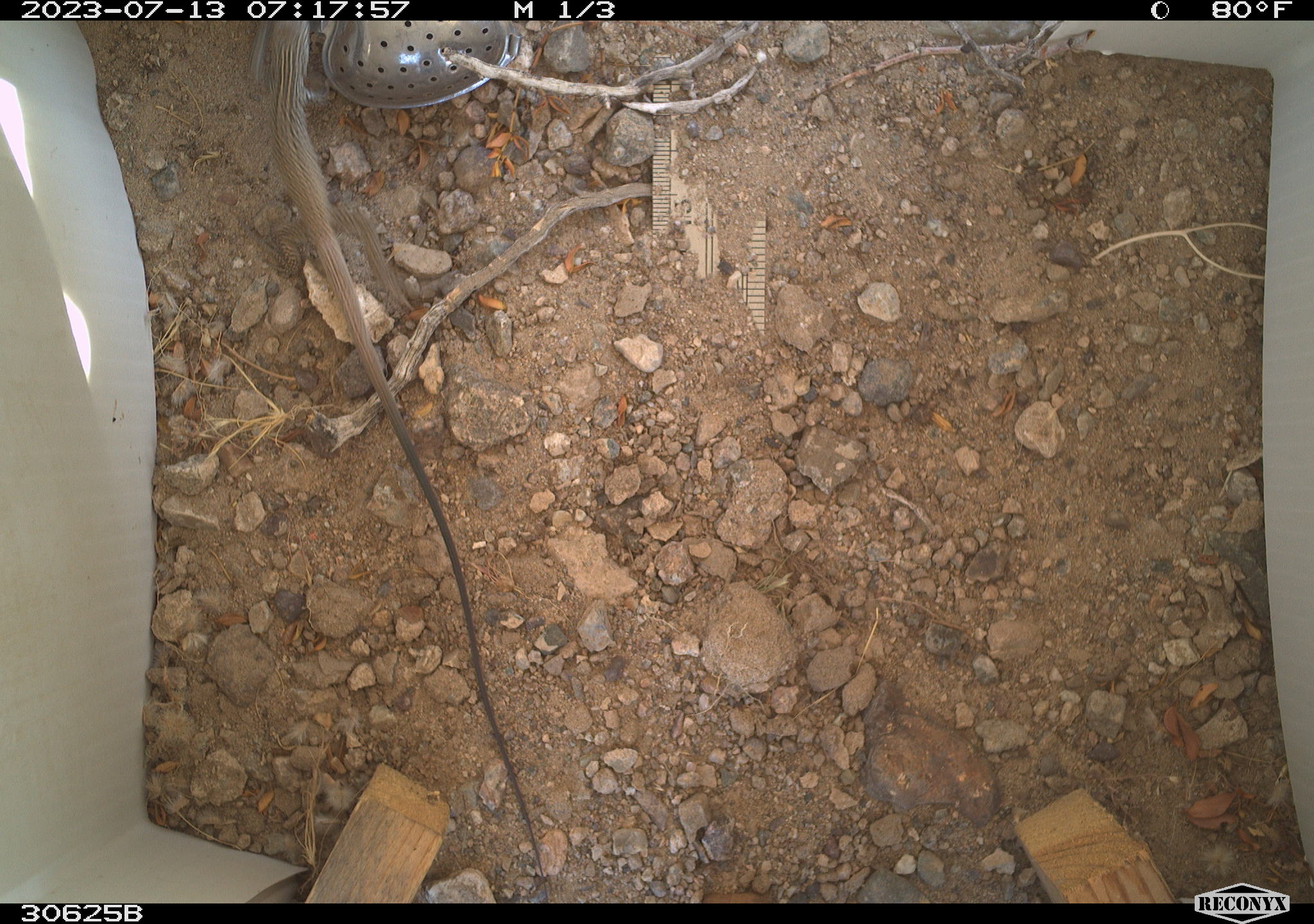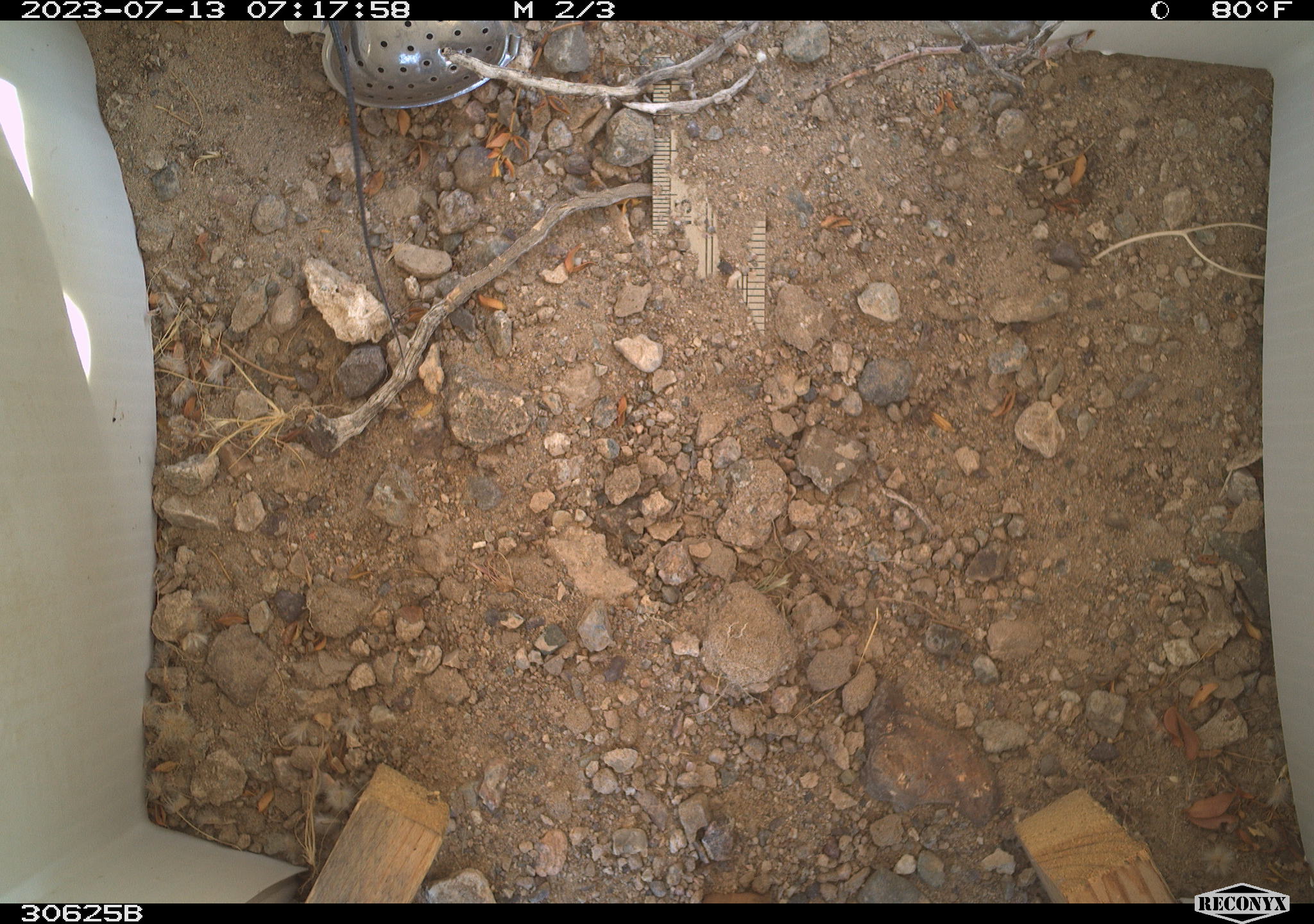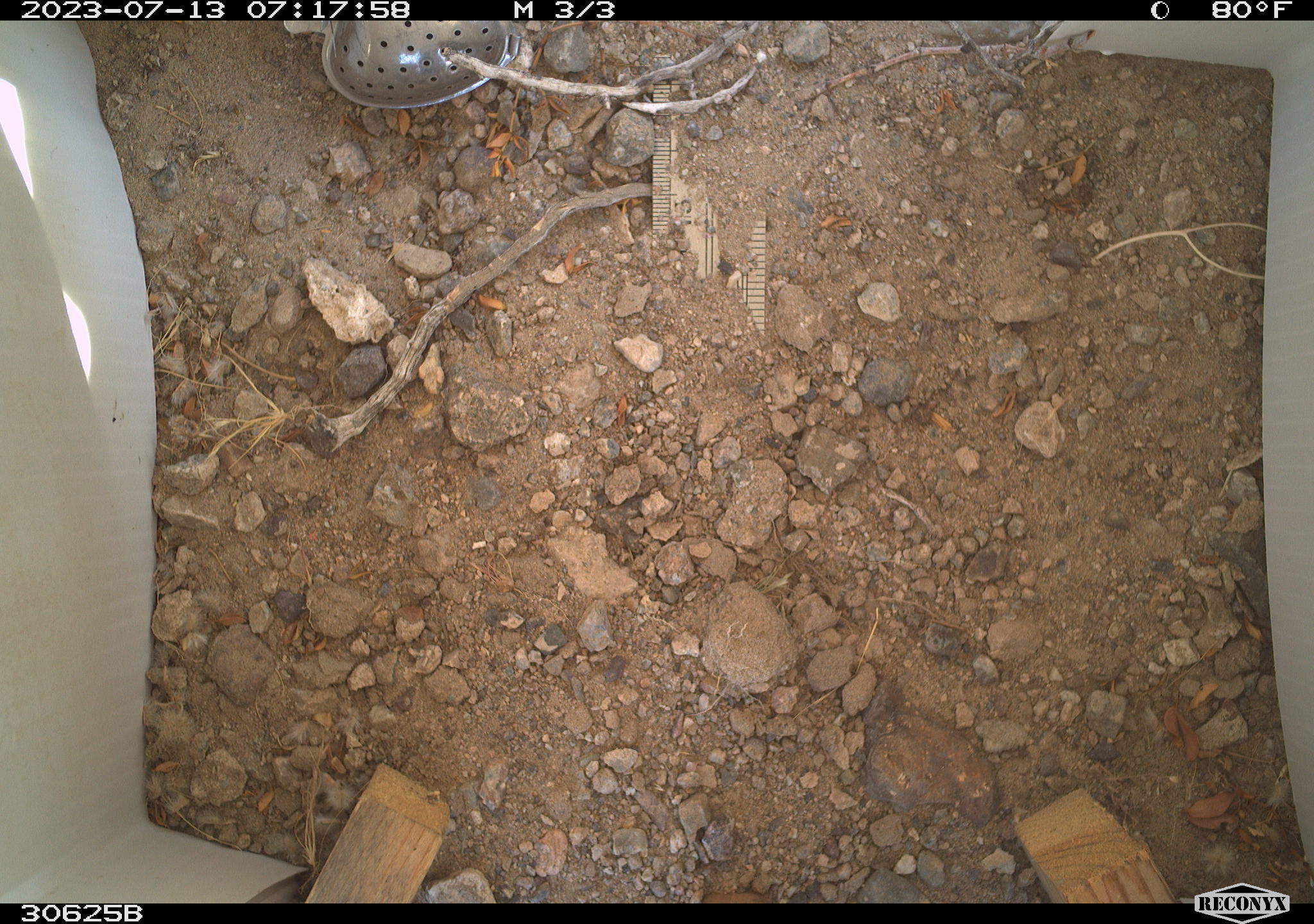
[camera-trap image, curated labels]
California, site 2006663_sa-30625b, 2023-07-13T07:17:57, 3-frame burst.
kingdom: Animalia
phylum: Chordata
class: Reptilia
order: Squamata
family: Teiidae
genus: Aspidoscelis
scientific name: Aspidoscelis tigris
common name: western whiptail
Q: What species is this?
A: Western whiptail (Aspidoscelis tigris).